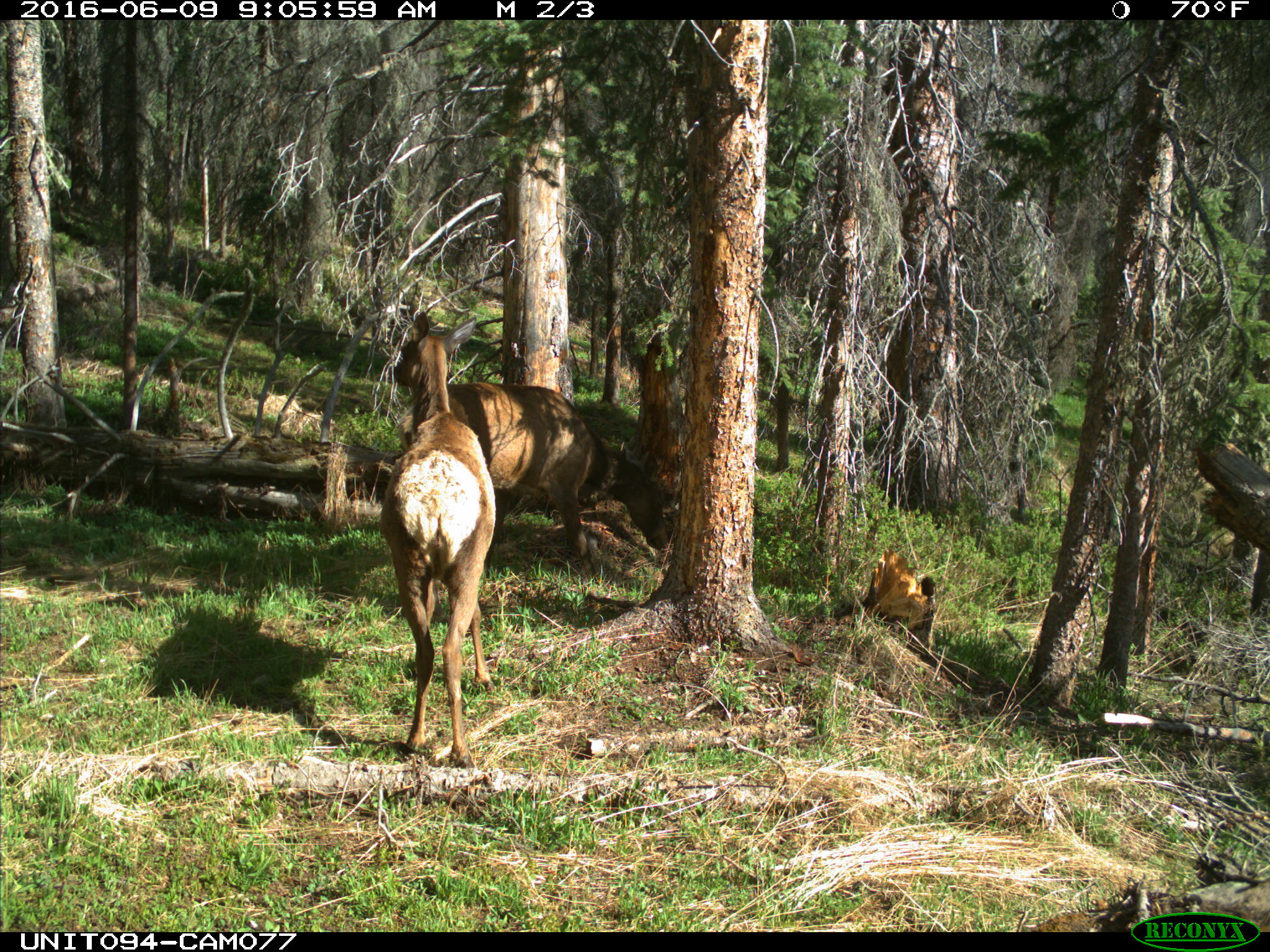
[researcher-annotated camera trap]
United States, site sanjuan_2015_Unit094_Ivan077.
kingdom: Animalia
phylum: Chordata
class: Mammalia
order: Artiodactyla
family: Cervidae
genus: Cervus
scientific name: Cervus elaphus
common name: red deer